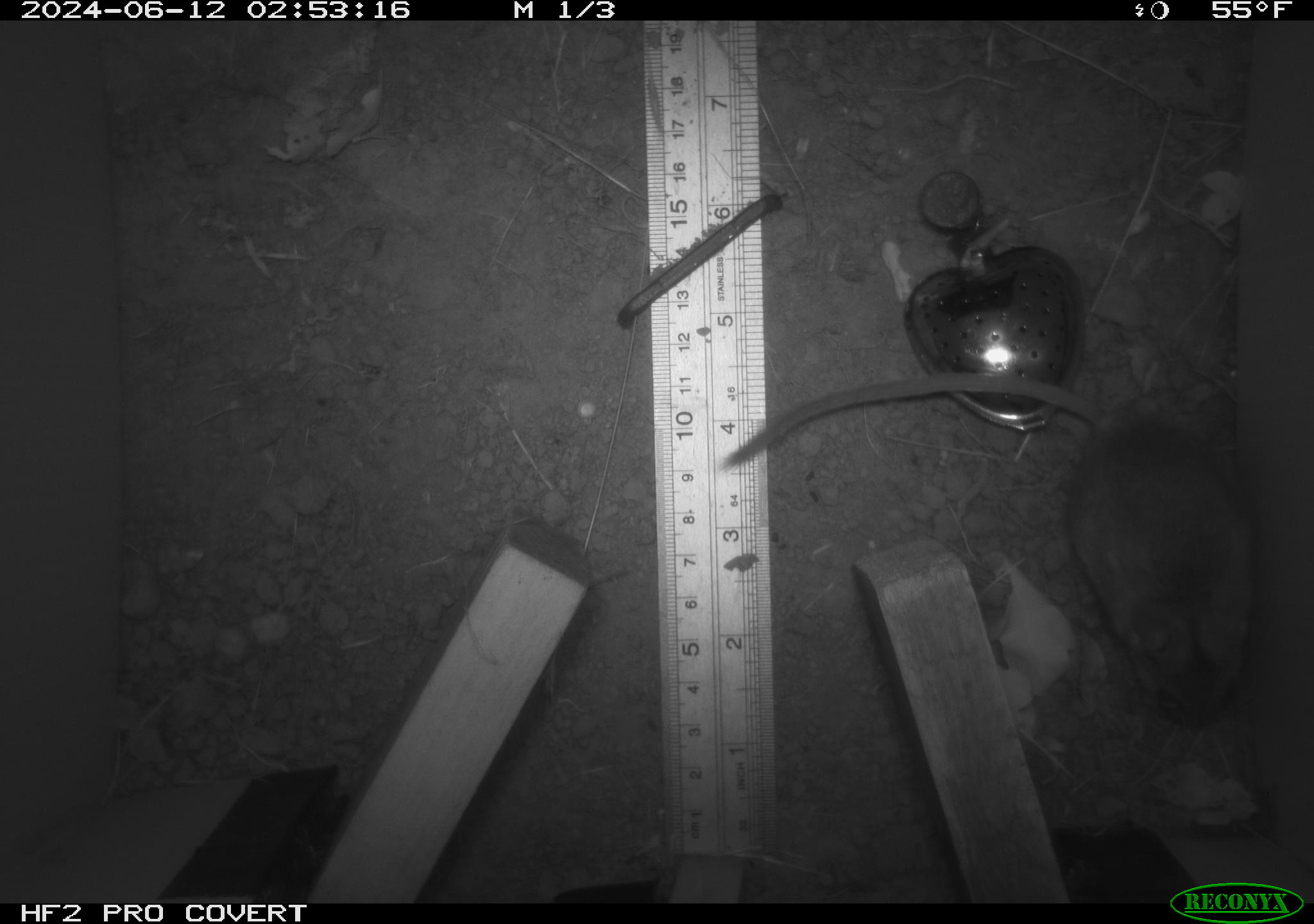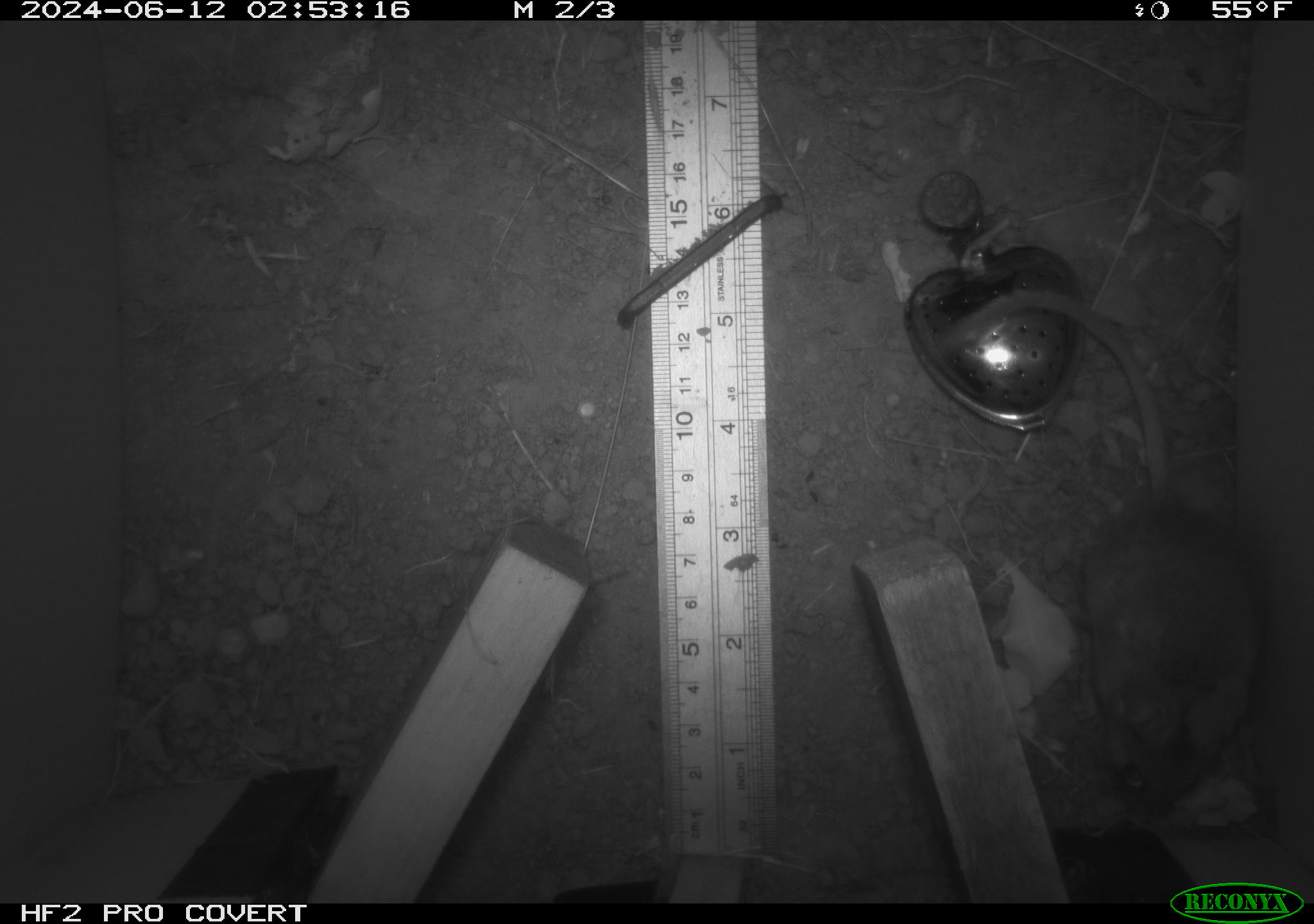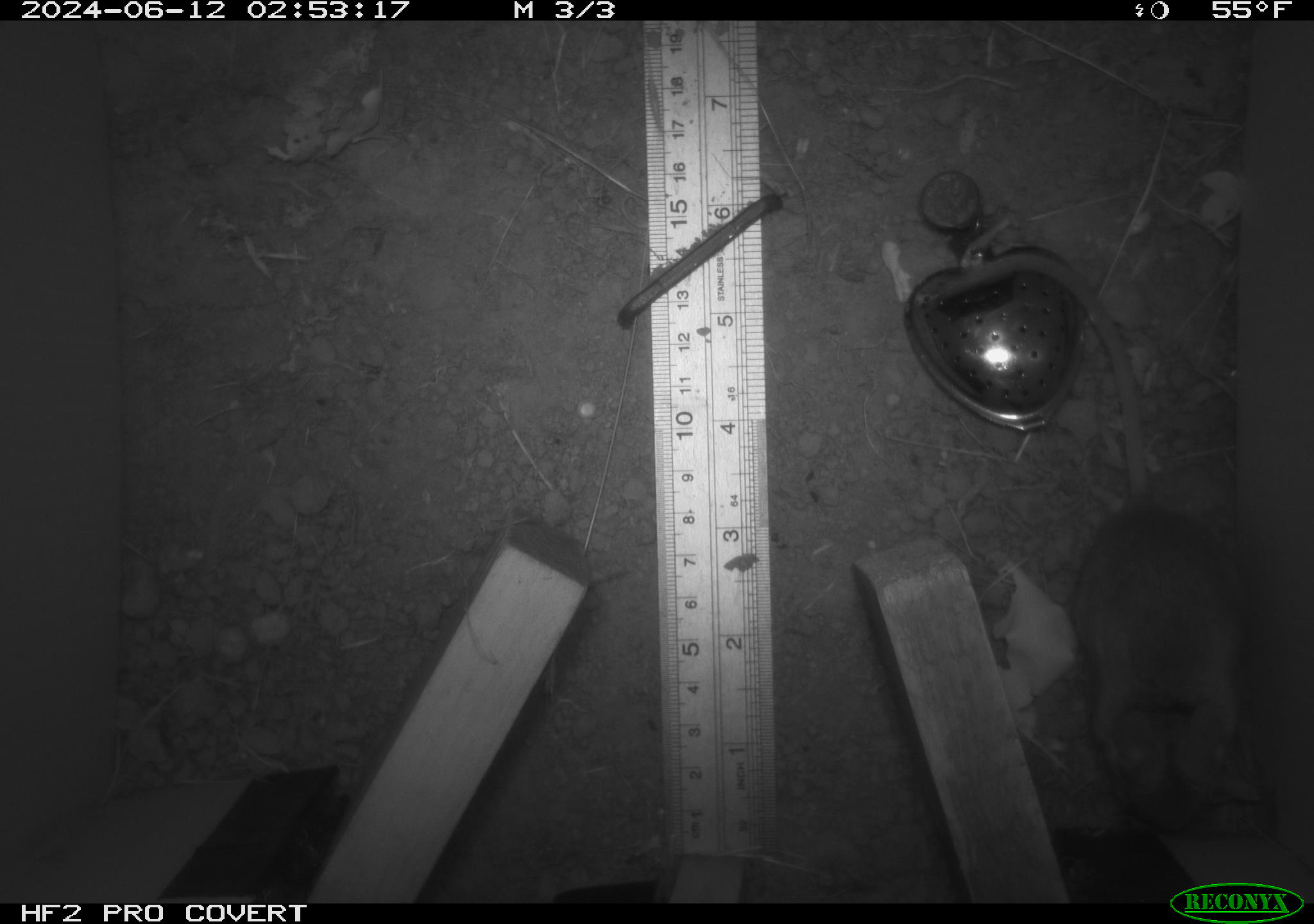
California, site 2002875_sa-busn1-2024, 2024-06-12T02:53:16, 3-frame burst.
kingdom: Animalia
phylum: Chordata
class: Mammalia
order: Rodentia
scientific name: Rodentia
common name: rodent